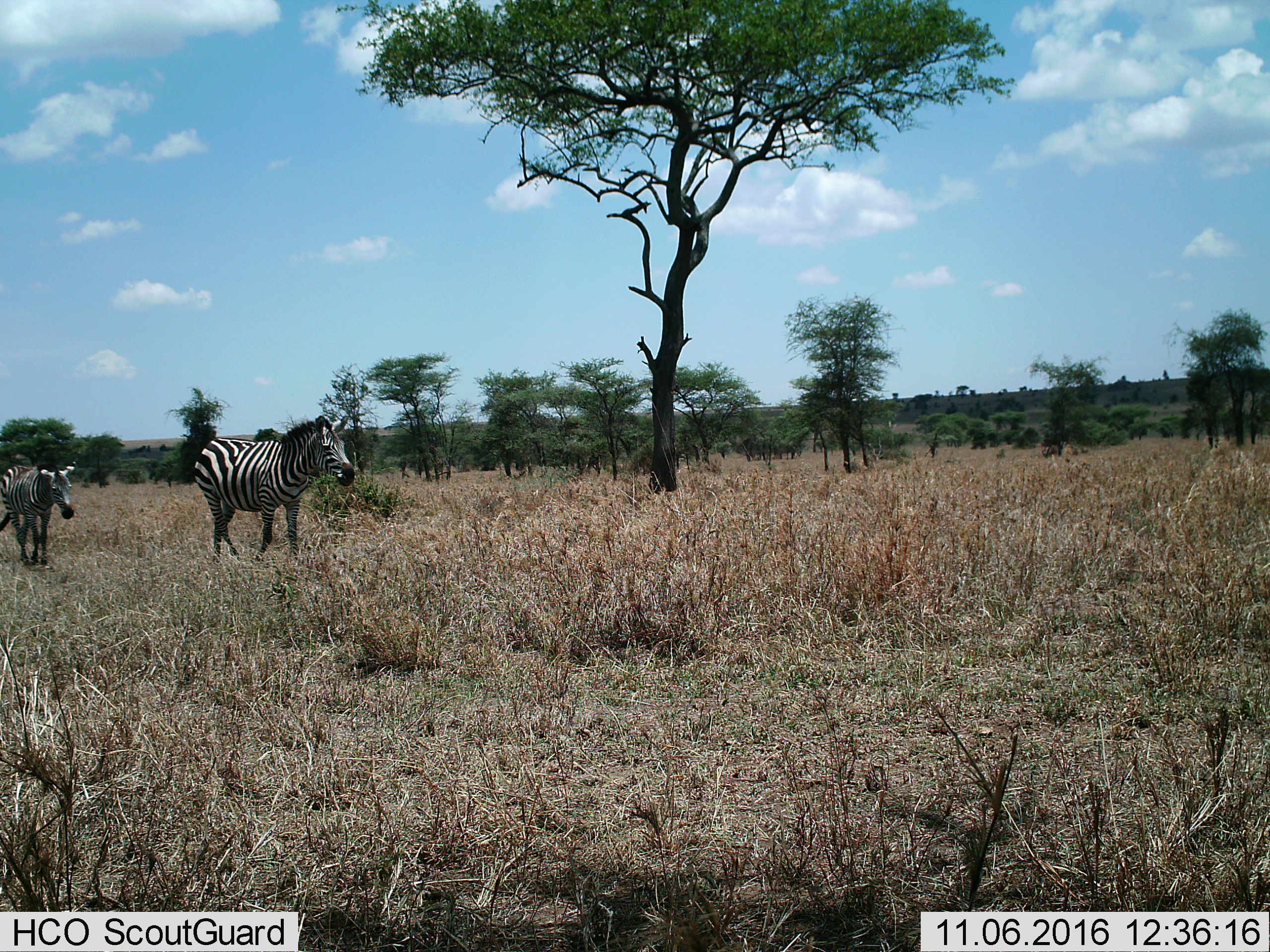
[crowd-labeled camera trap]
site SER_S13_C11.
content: unidentified animal